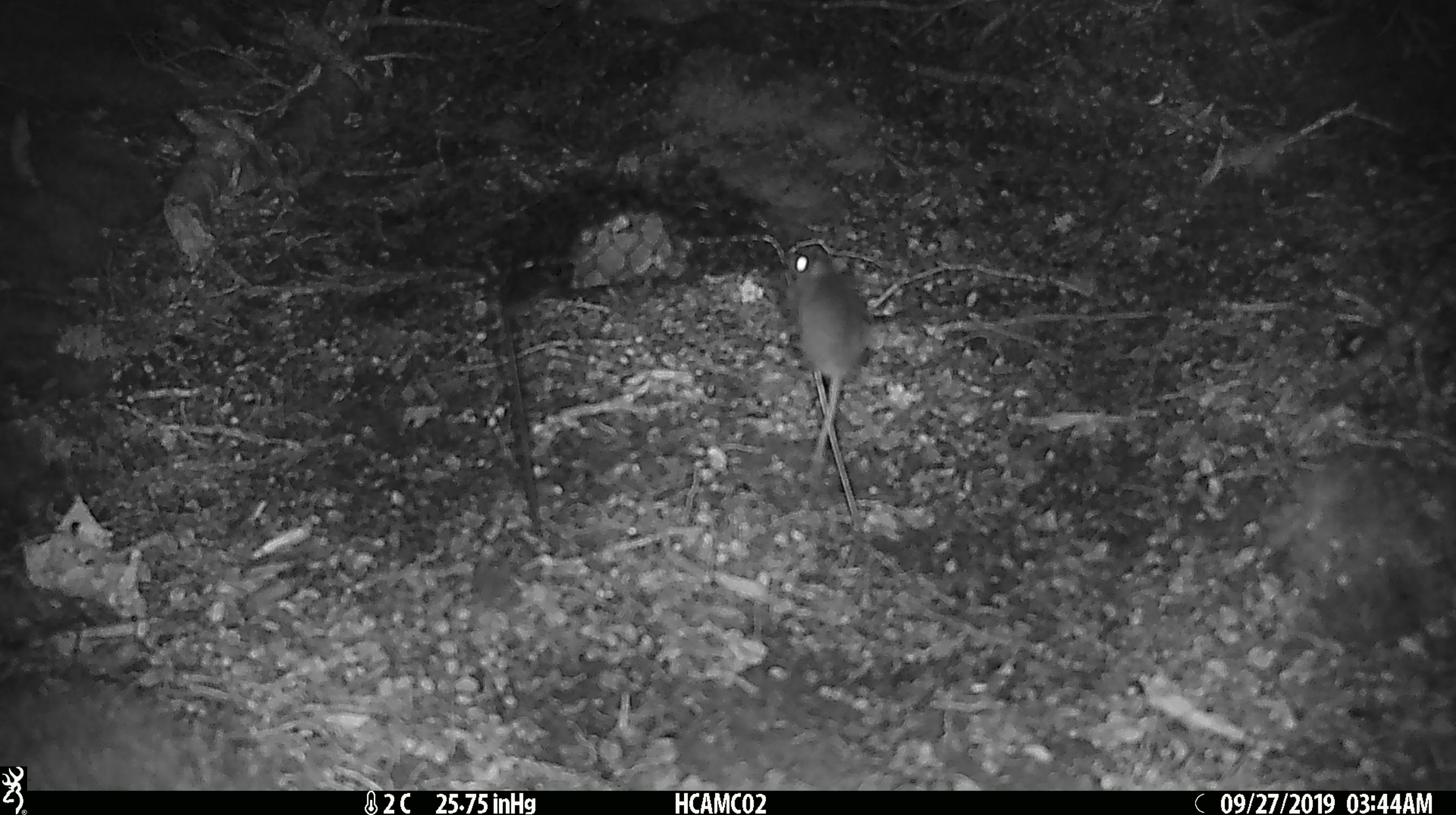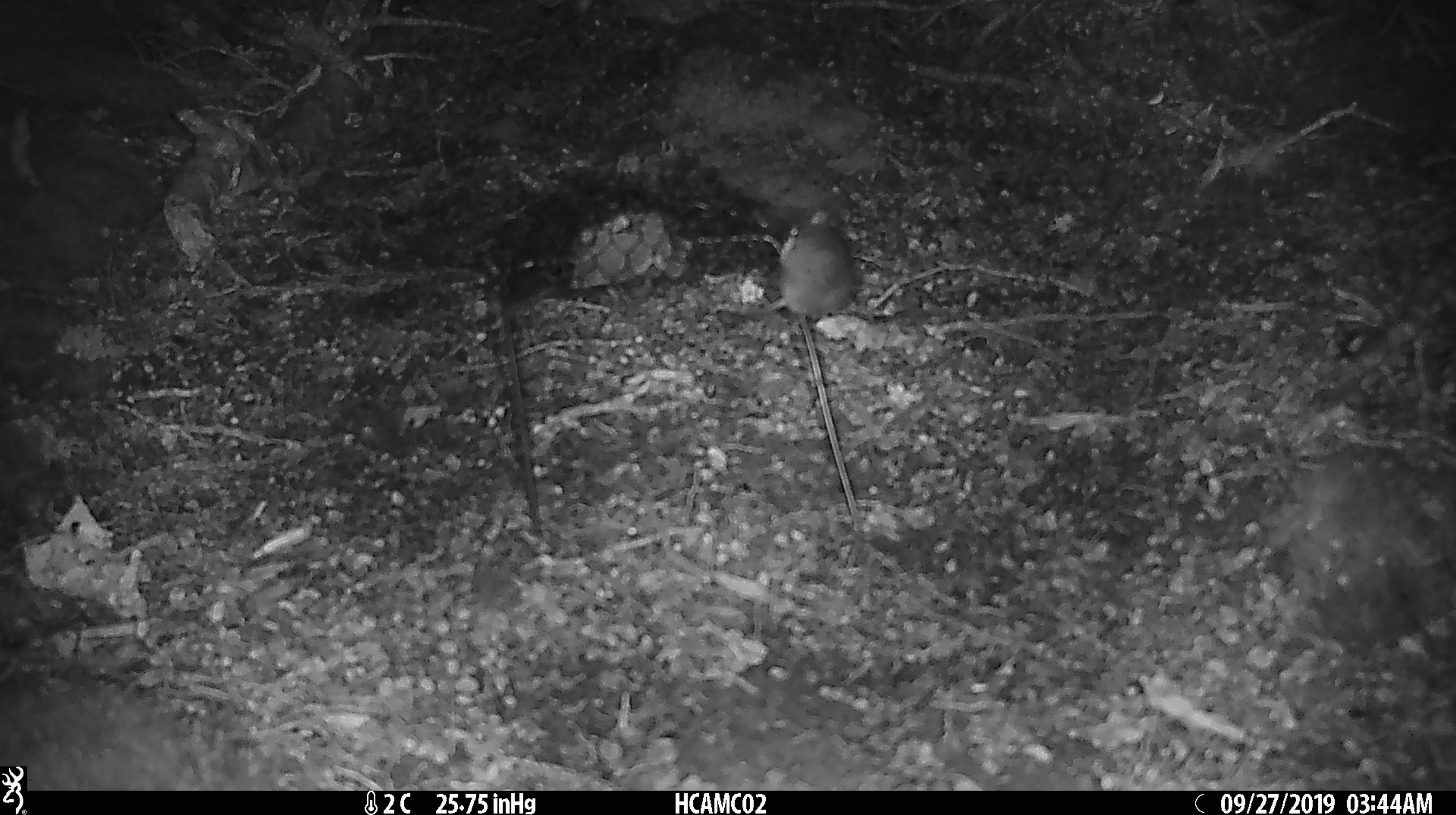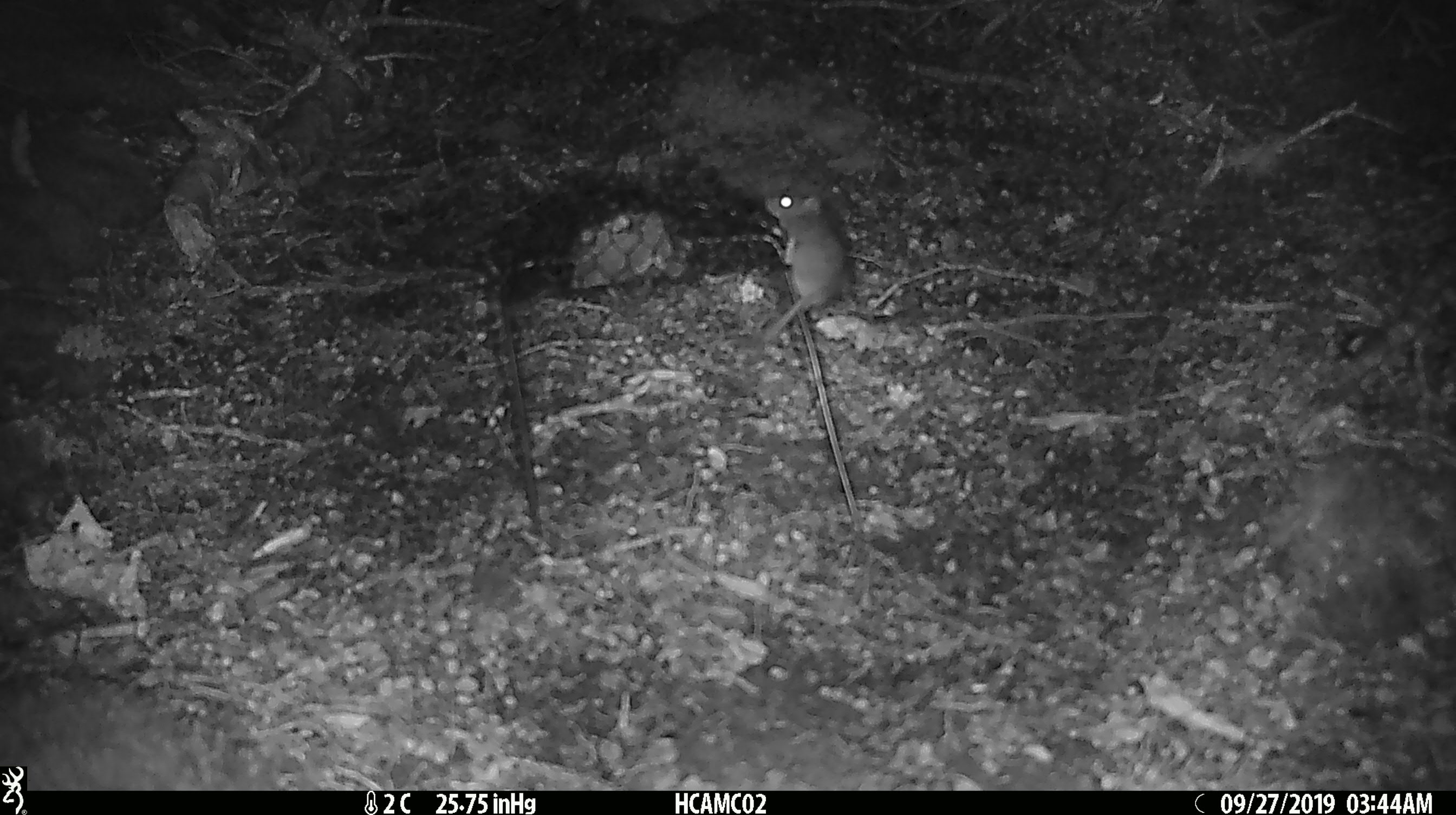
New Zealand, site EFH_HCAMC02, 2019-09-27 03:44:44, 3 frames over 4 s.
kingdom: Animalia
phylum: Chordata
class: Mammalia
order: Rodentia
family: Muridae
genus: Mus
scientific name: Mus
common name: mouse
Mouse (Mus).